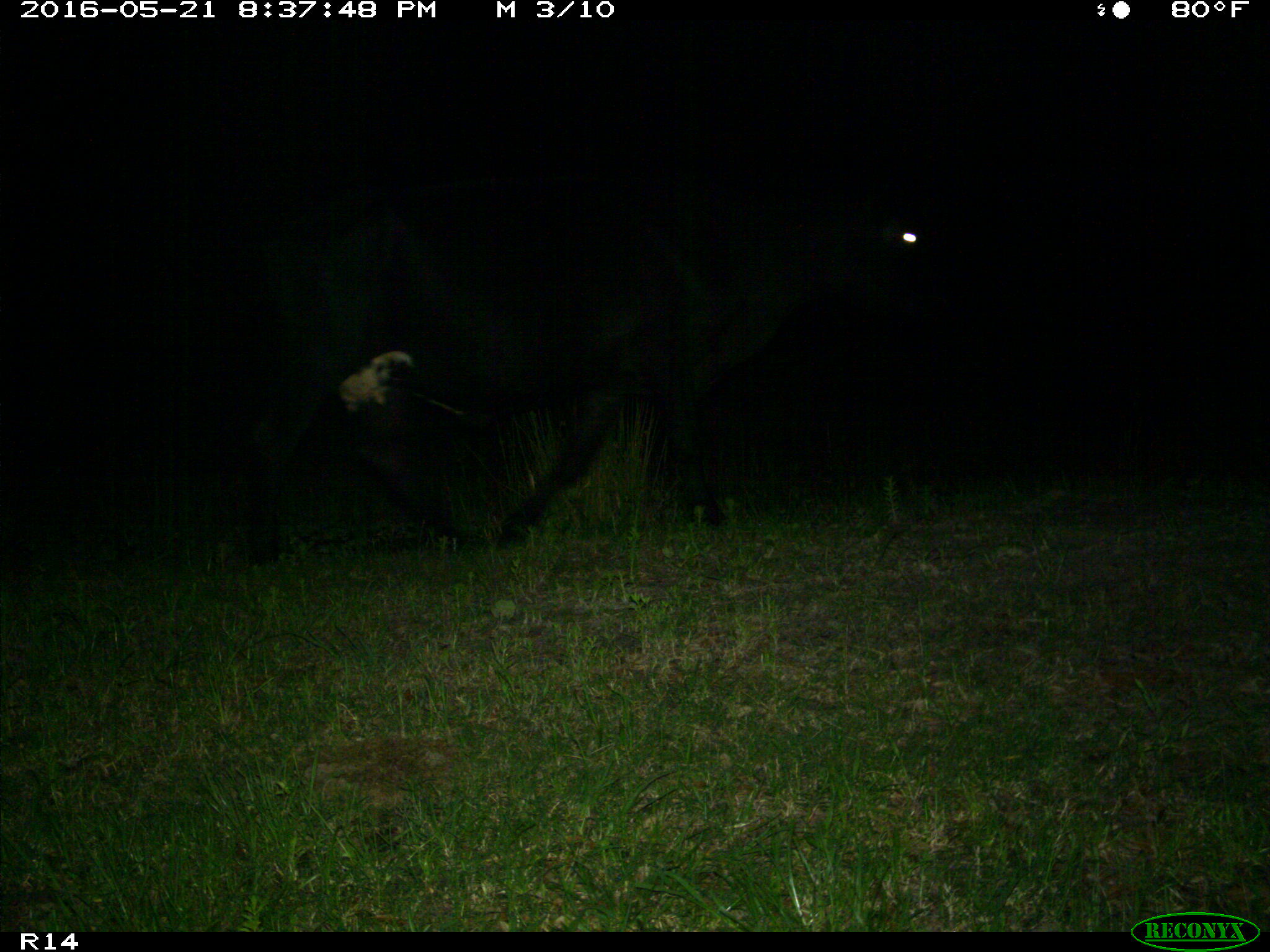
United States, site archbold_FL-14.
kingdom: Animalia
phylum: Chordata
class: Mammalia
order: Artiodactyla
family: Bovidae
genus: Bos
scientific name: Bos taurus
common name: domestic cow